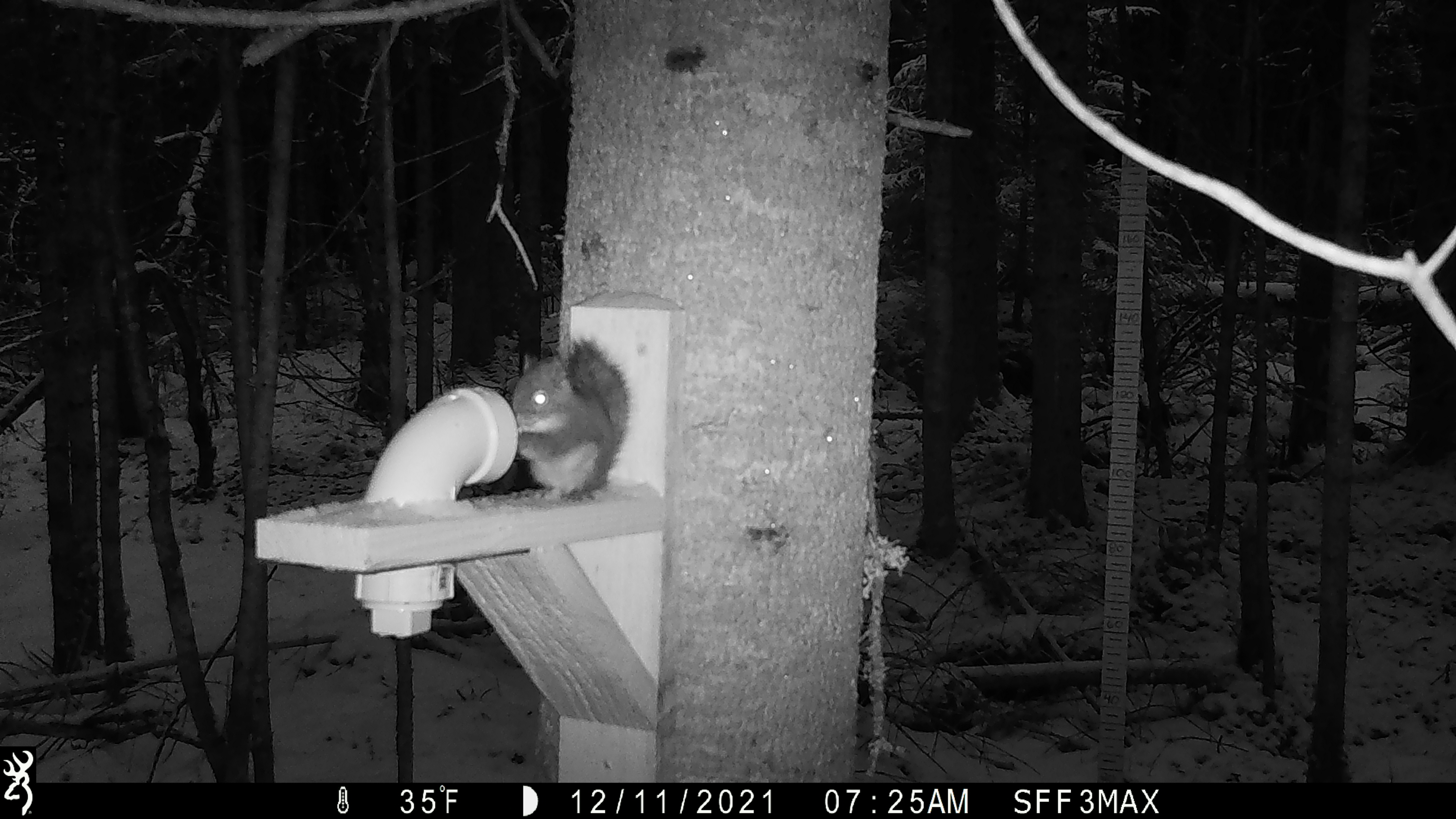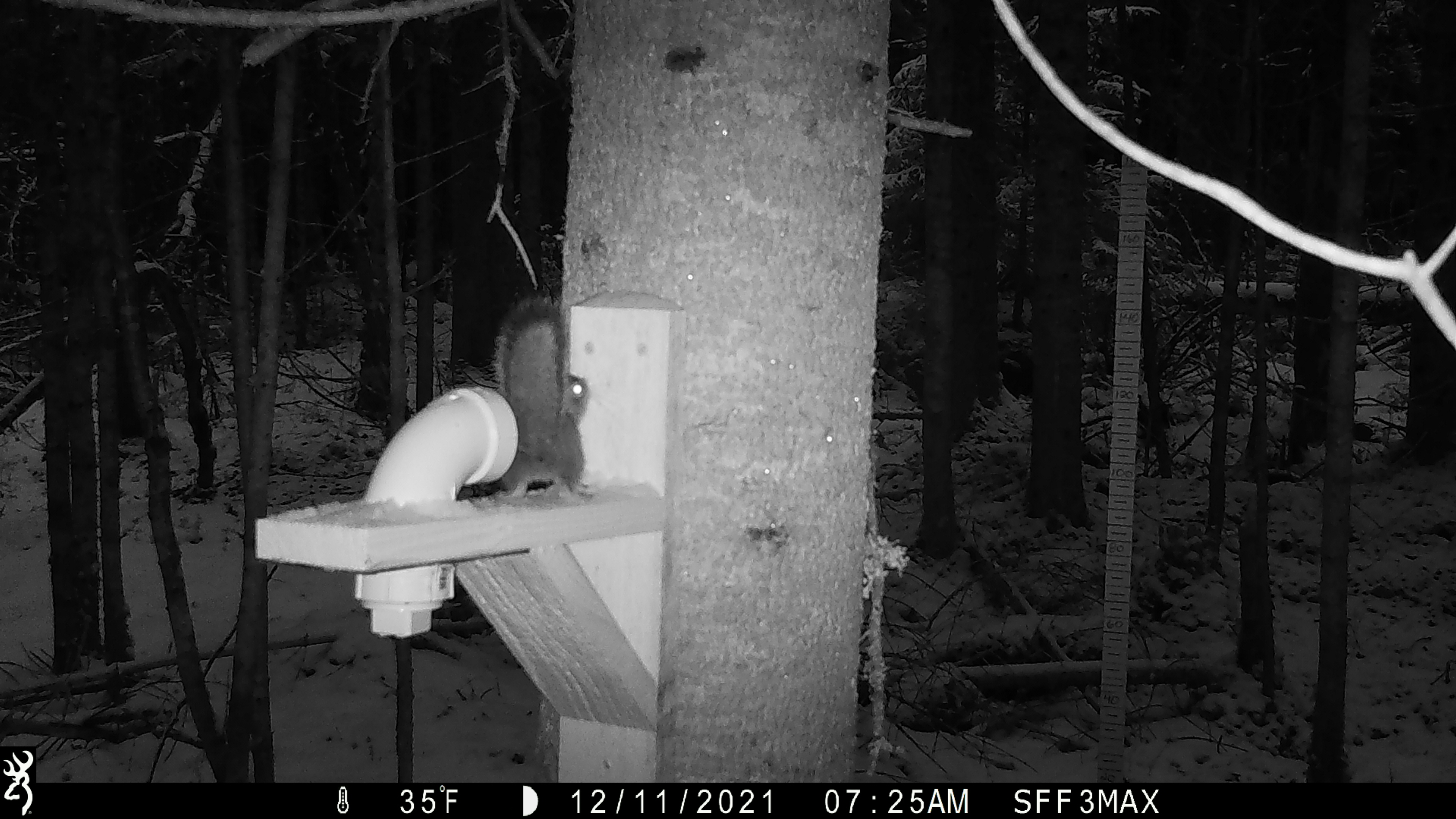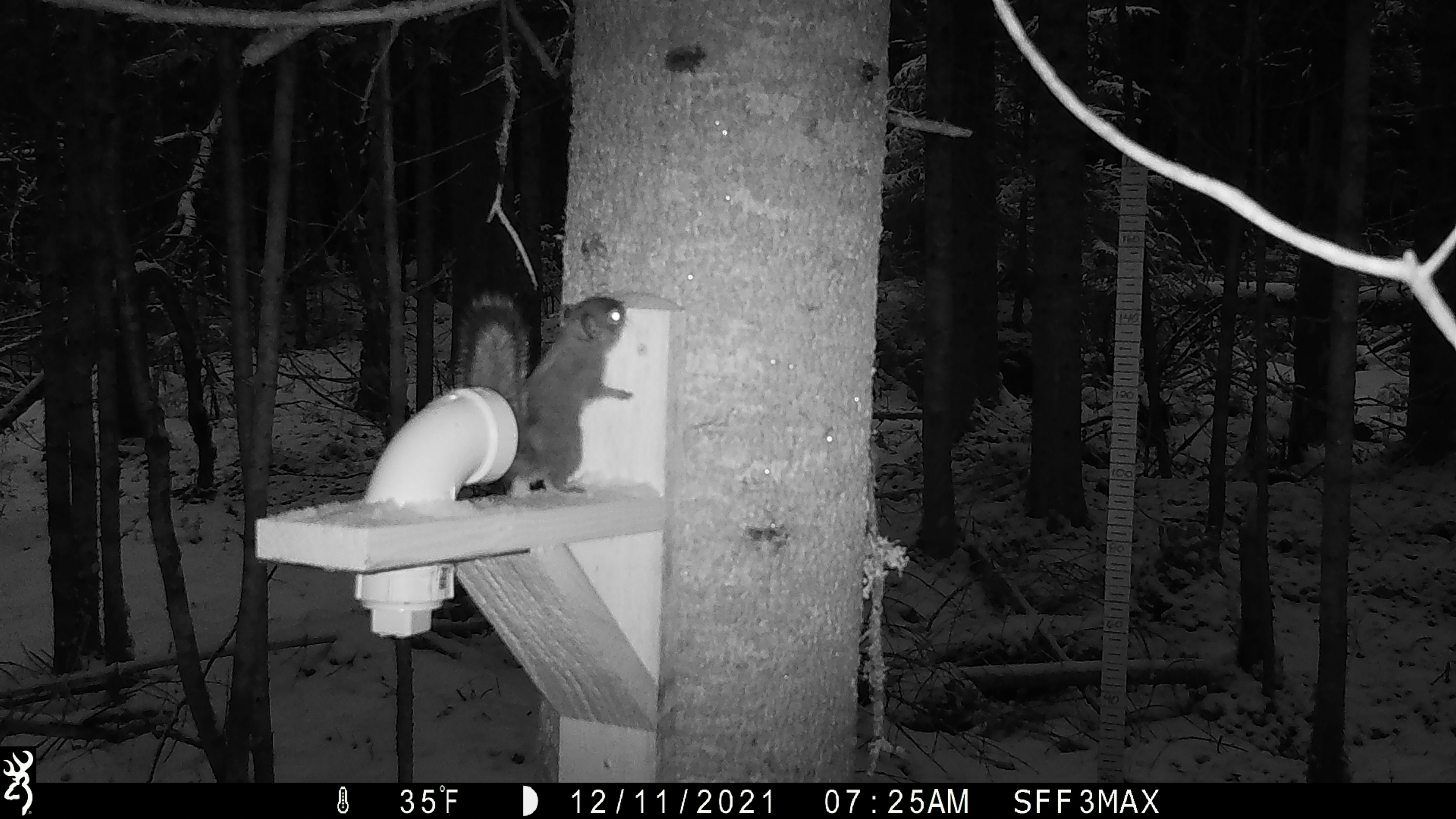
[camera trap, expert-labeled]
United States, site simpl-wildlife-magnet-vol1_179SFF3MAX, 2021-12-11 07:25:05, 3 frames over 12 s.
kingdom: Animalia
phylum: Chordata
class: Mammalia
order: Rodentia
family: Sciuridae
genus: Tamiasciurus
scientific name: Tamiasciurus hudsonicus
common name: red squirrel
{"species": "red squirrel (Tamiasciurus hudsonicus)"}